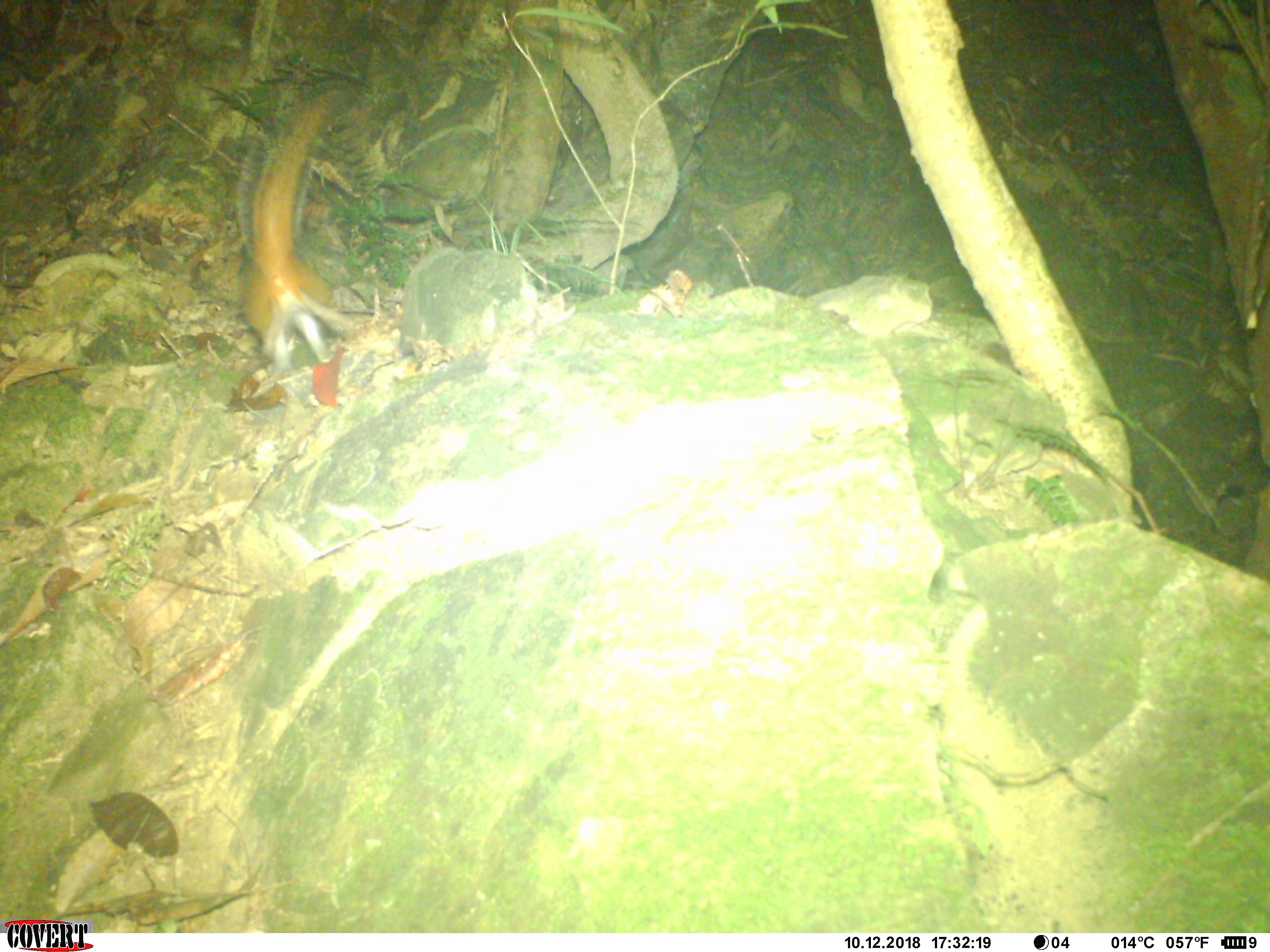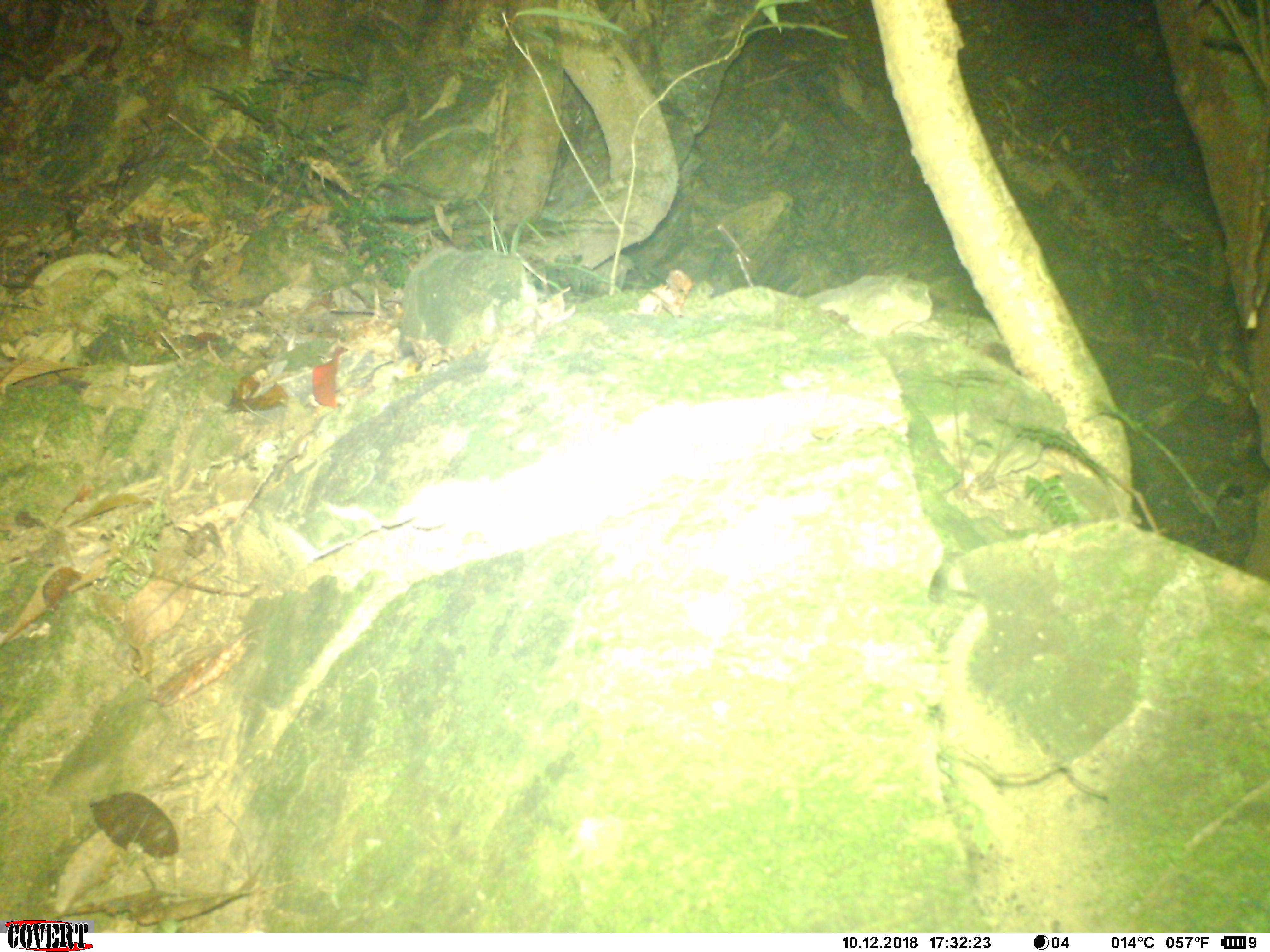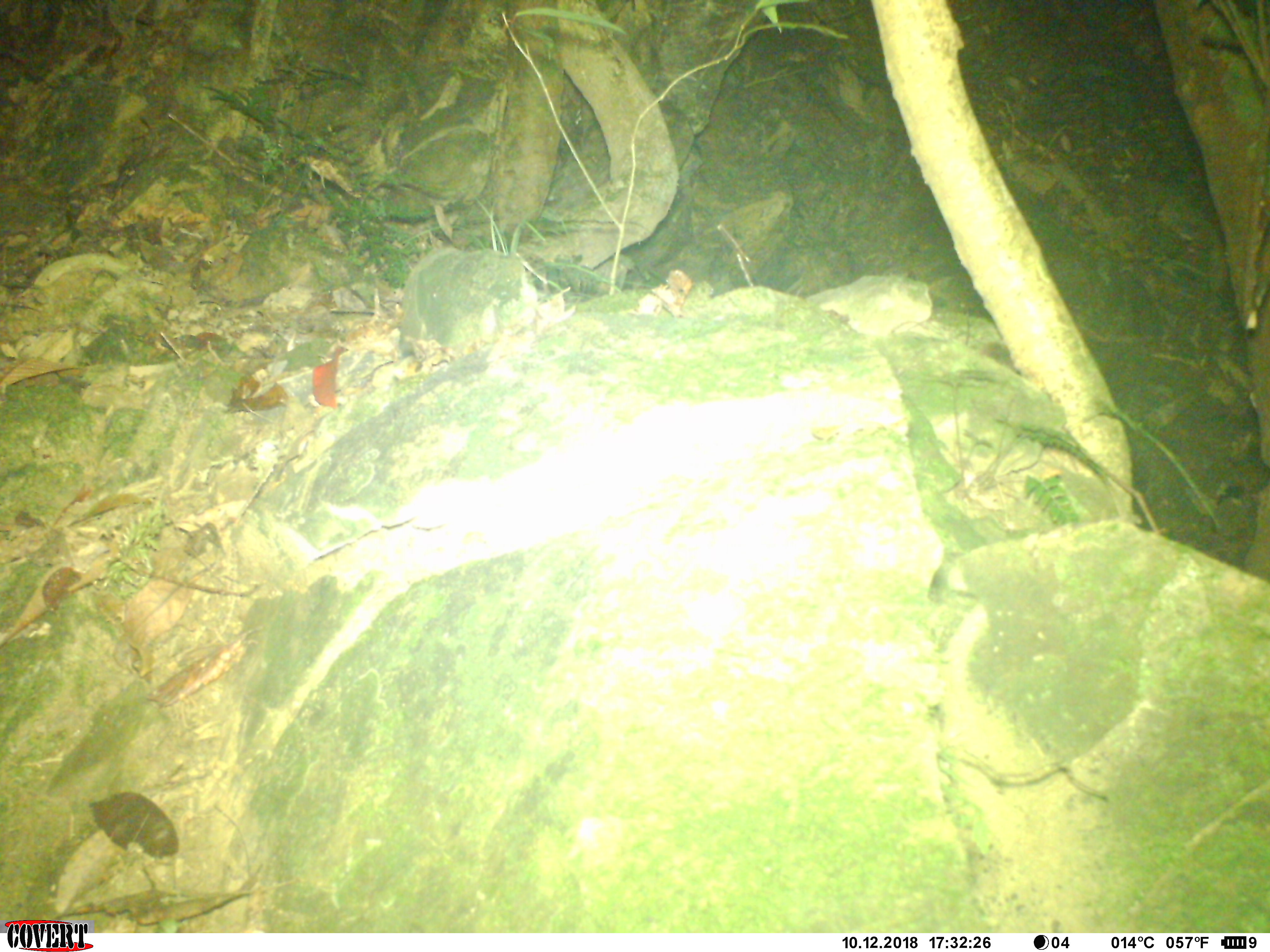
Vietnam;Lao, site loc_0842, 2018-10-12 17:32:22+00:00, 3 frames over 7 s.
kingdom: Animalia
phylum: Chordata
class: Mammalia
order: Rodentia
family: Sciuridae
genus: Dremomys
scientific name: Dremomys rufigenis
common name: red-cheeked squirrel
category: red cheeked squirrel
Red cheeked squirrel (red-cheeked squirrel) (Dremomys rufigenis). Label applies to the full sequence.